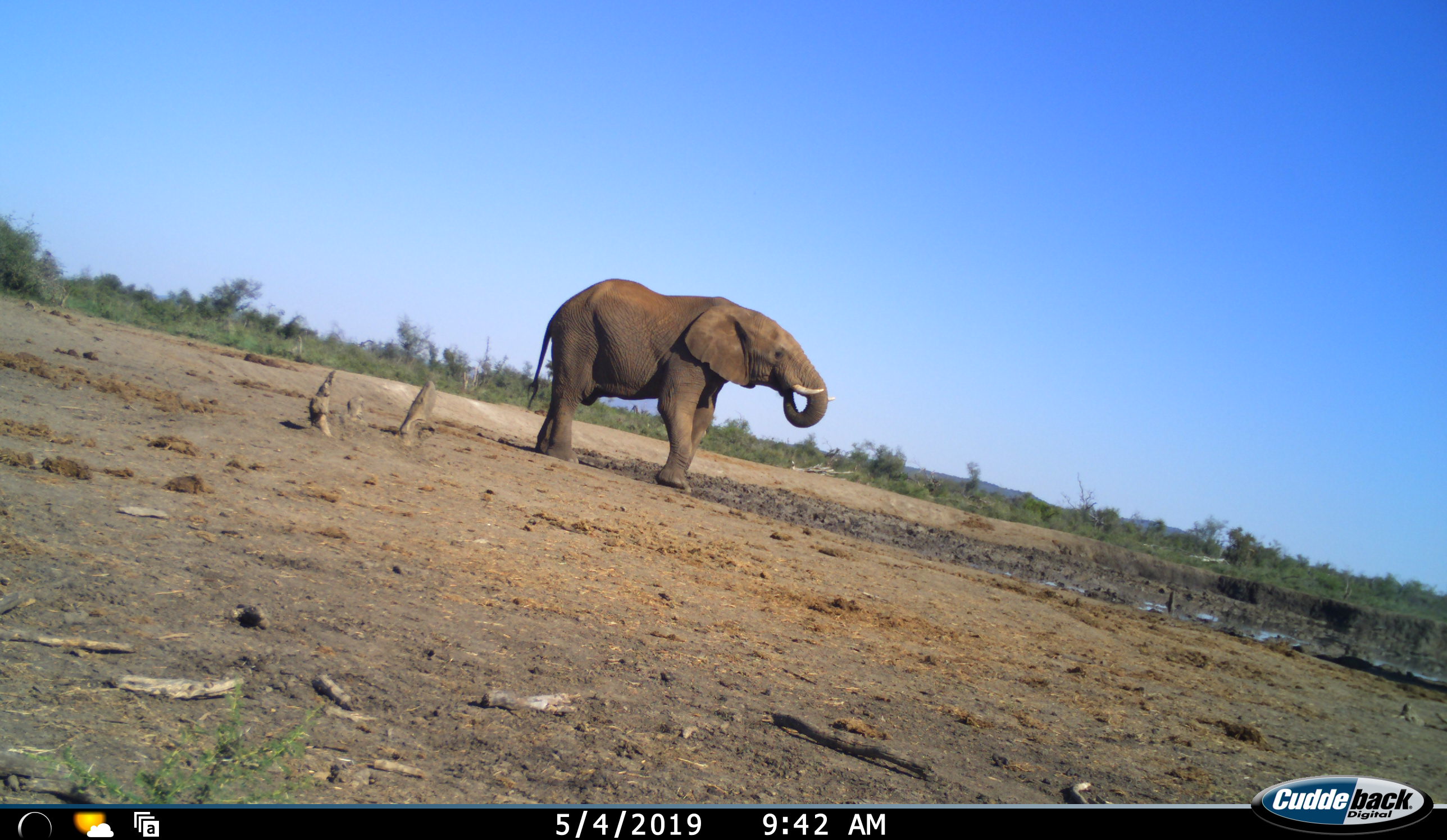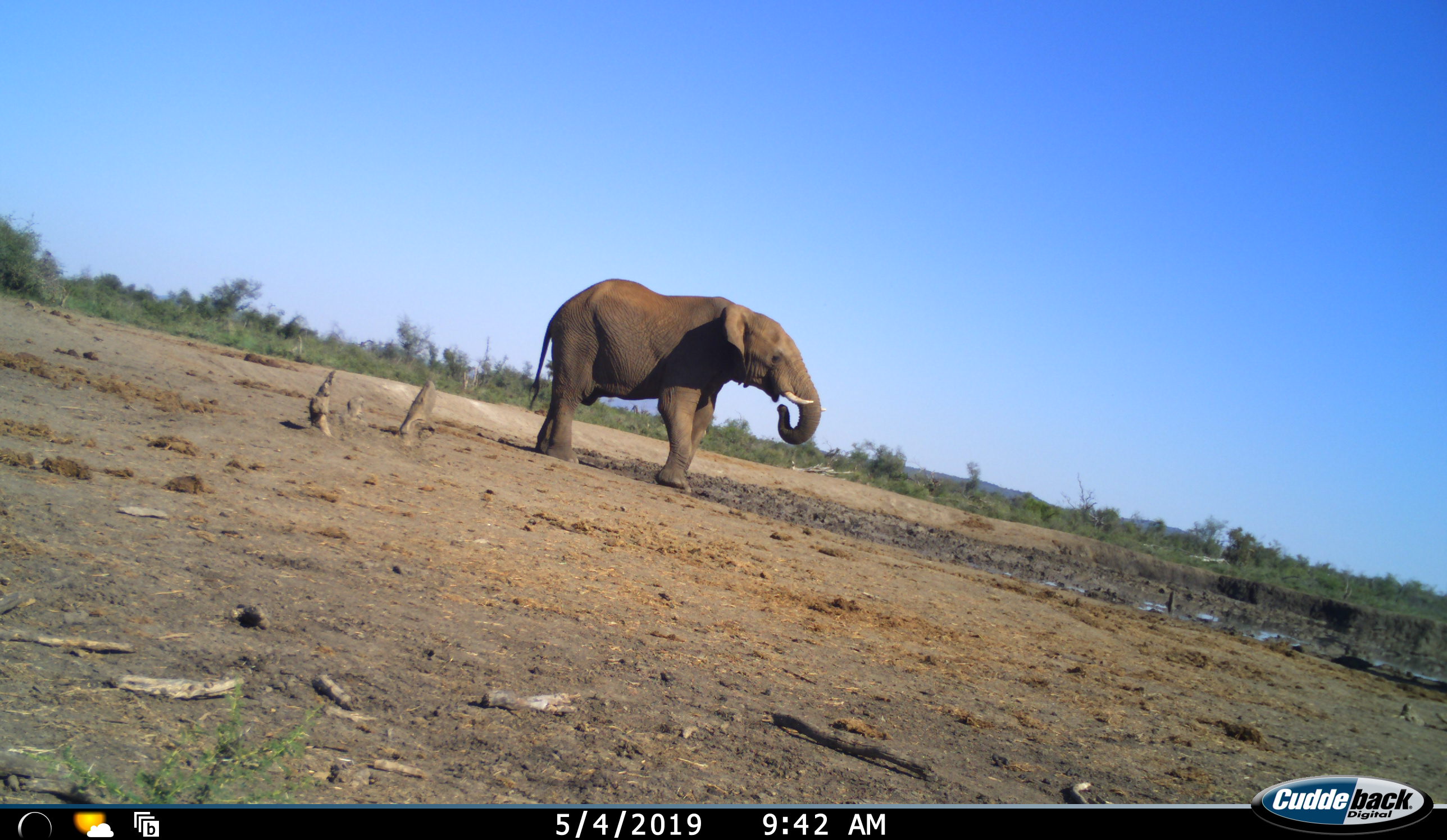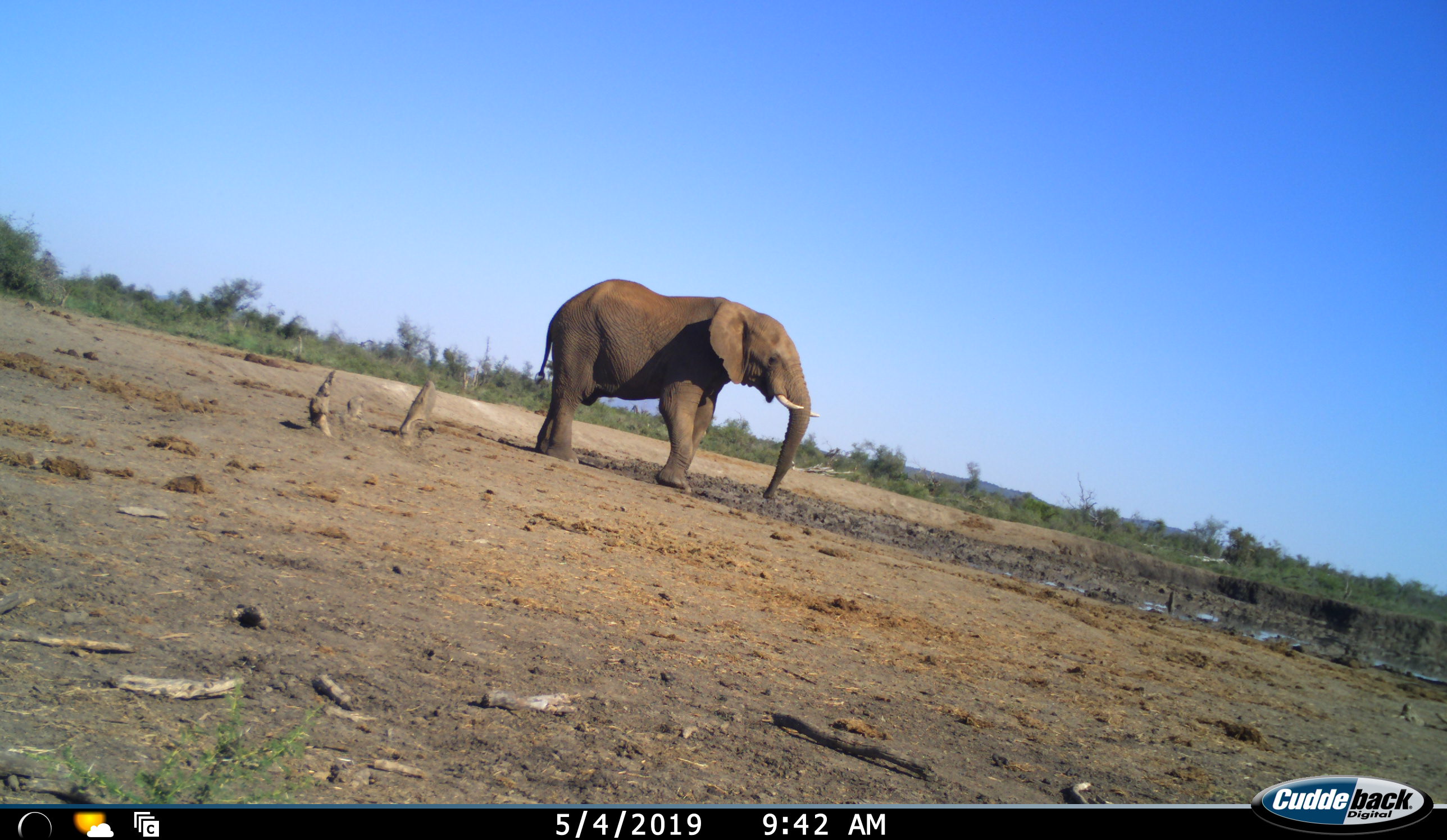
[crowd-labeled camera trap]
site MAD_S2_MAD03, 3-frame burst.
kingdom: Animalia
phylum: Chordata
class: Mammalia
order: Proboscidea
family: Elephantidae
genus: Loxodonta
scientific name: Loxodonta africana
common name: african bush elephant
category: elephant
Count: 1.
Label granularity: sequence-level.